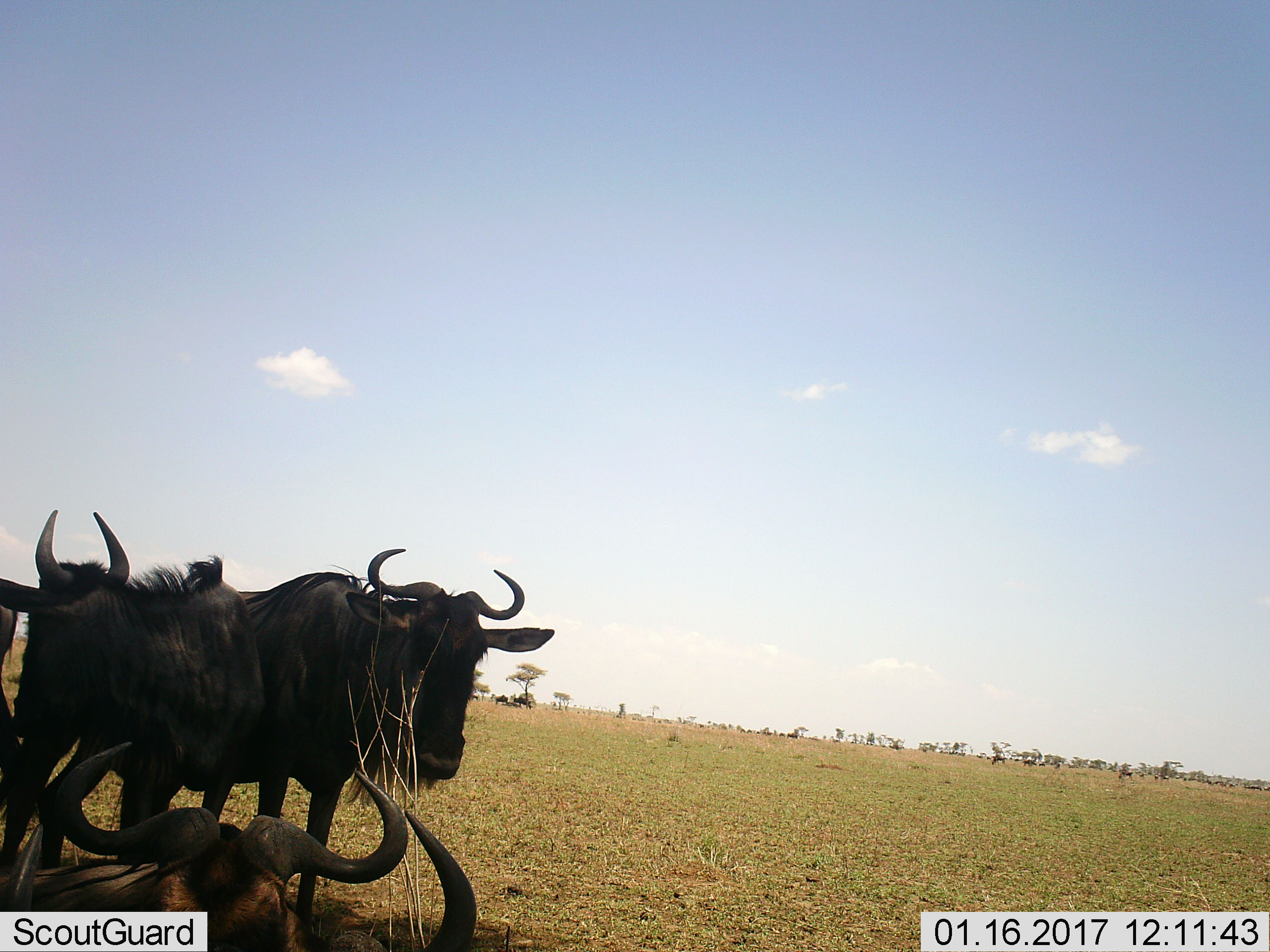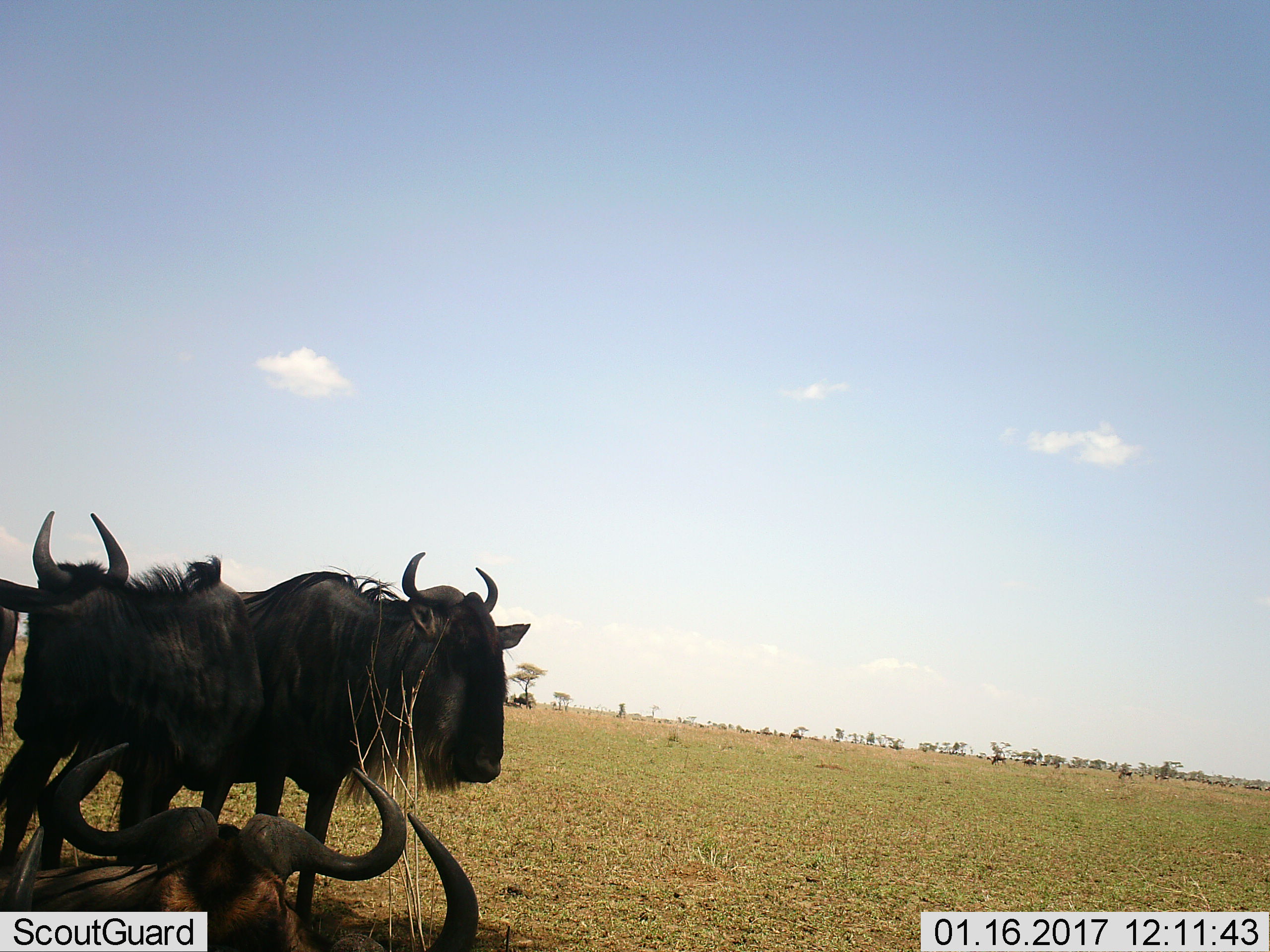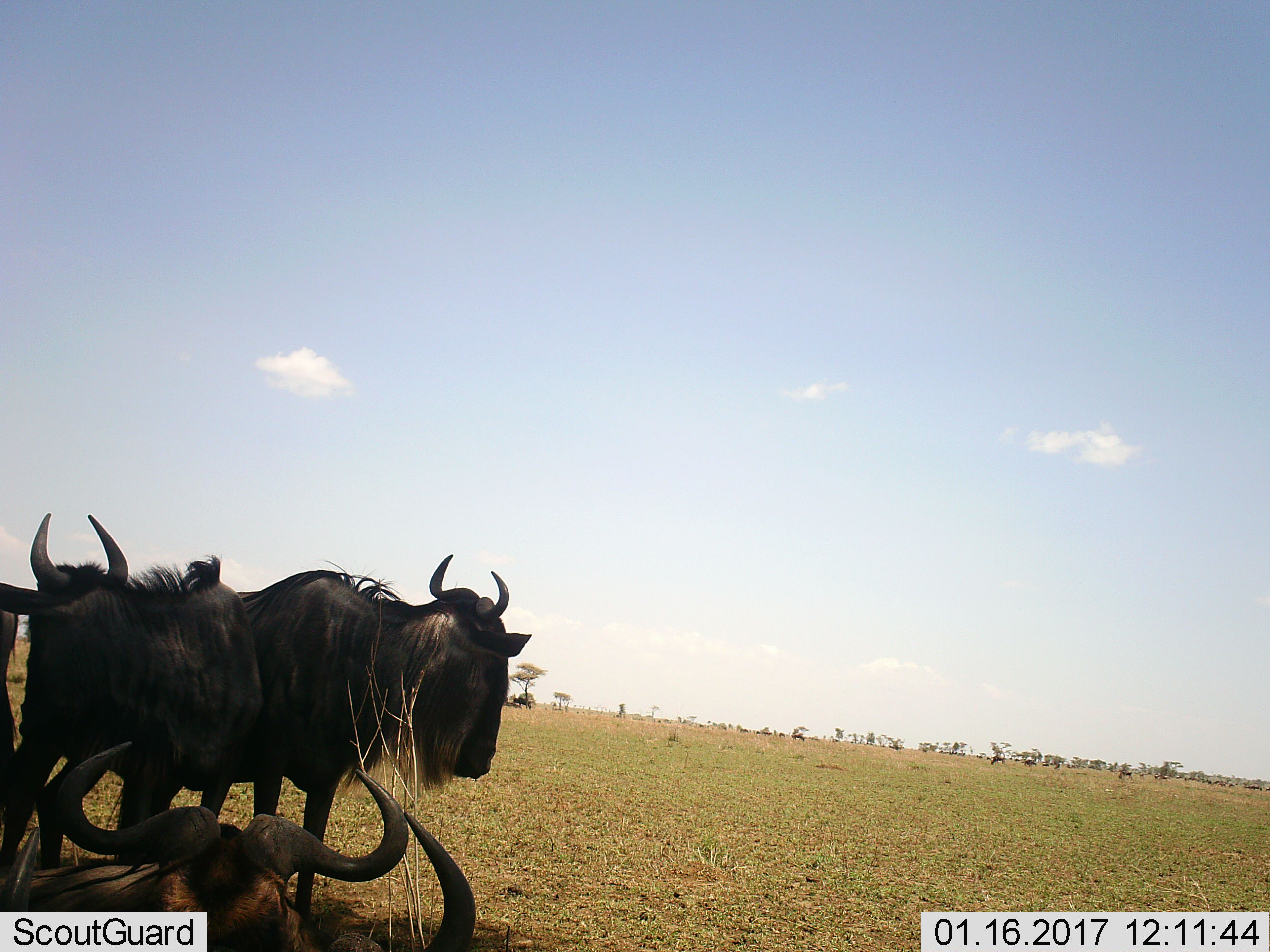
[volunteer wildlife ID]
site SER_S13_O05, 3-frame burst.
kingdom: Animalia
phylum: Chordata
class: Mammalia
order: Artiodactyla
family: Bovidae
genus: Connochaetes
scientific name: Connochaetes taurinus taurinus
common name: blue wildebeest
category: wildebeestblue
Wildebeestblue (blue wildebeest) (Connochaetes taurinus taurinus), count 11-50. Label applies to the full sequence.